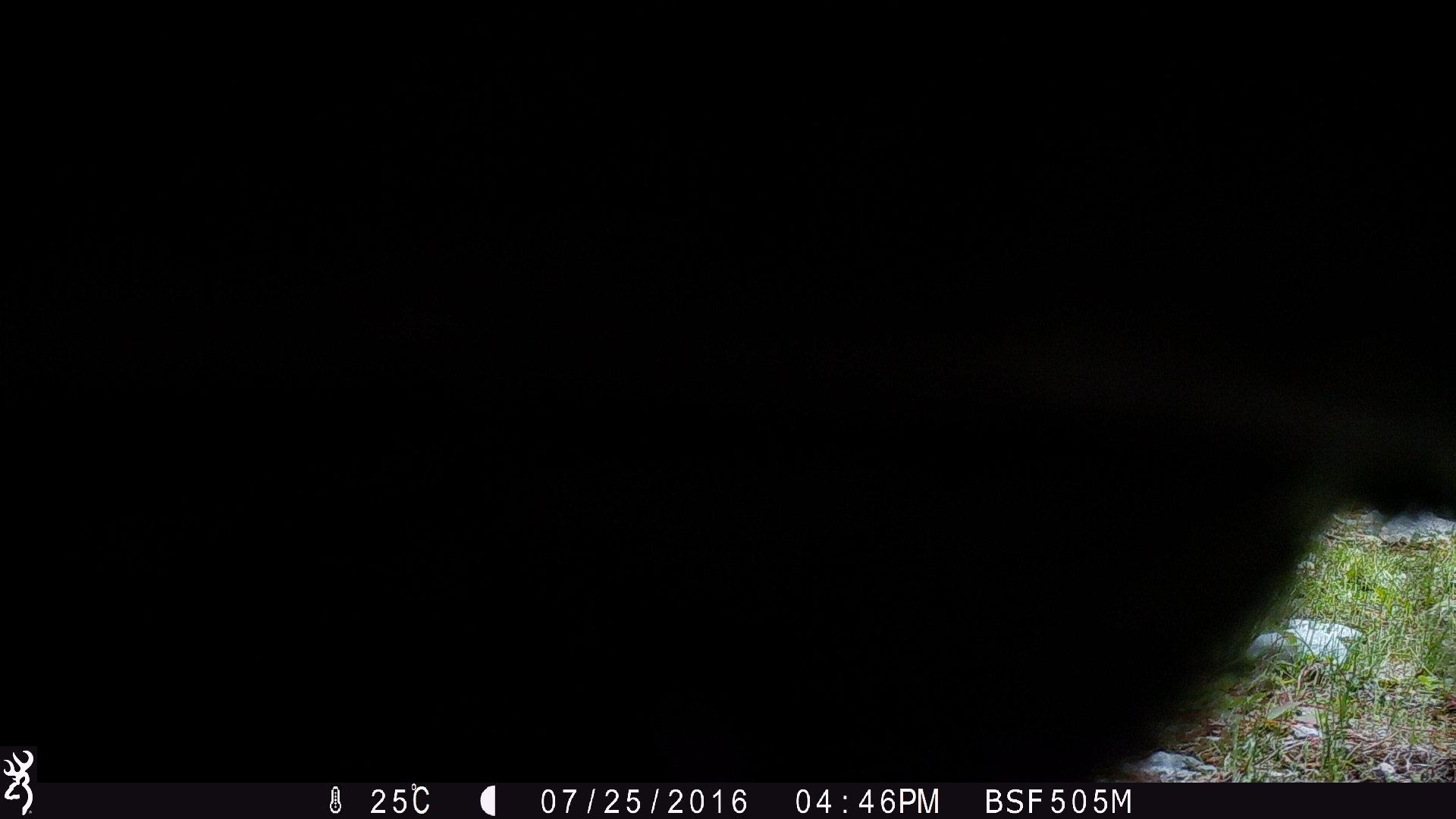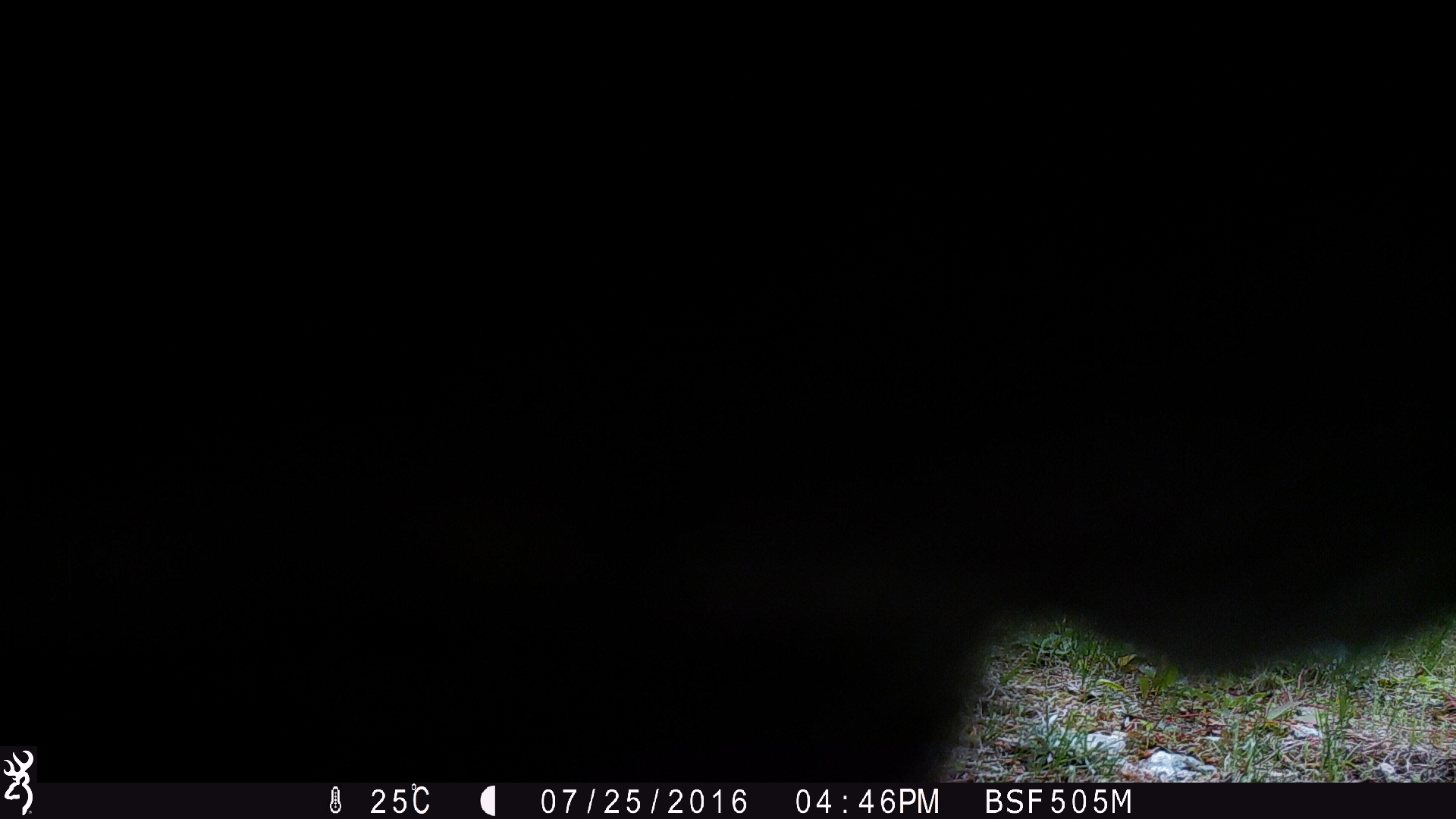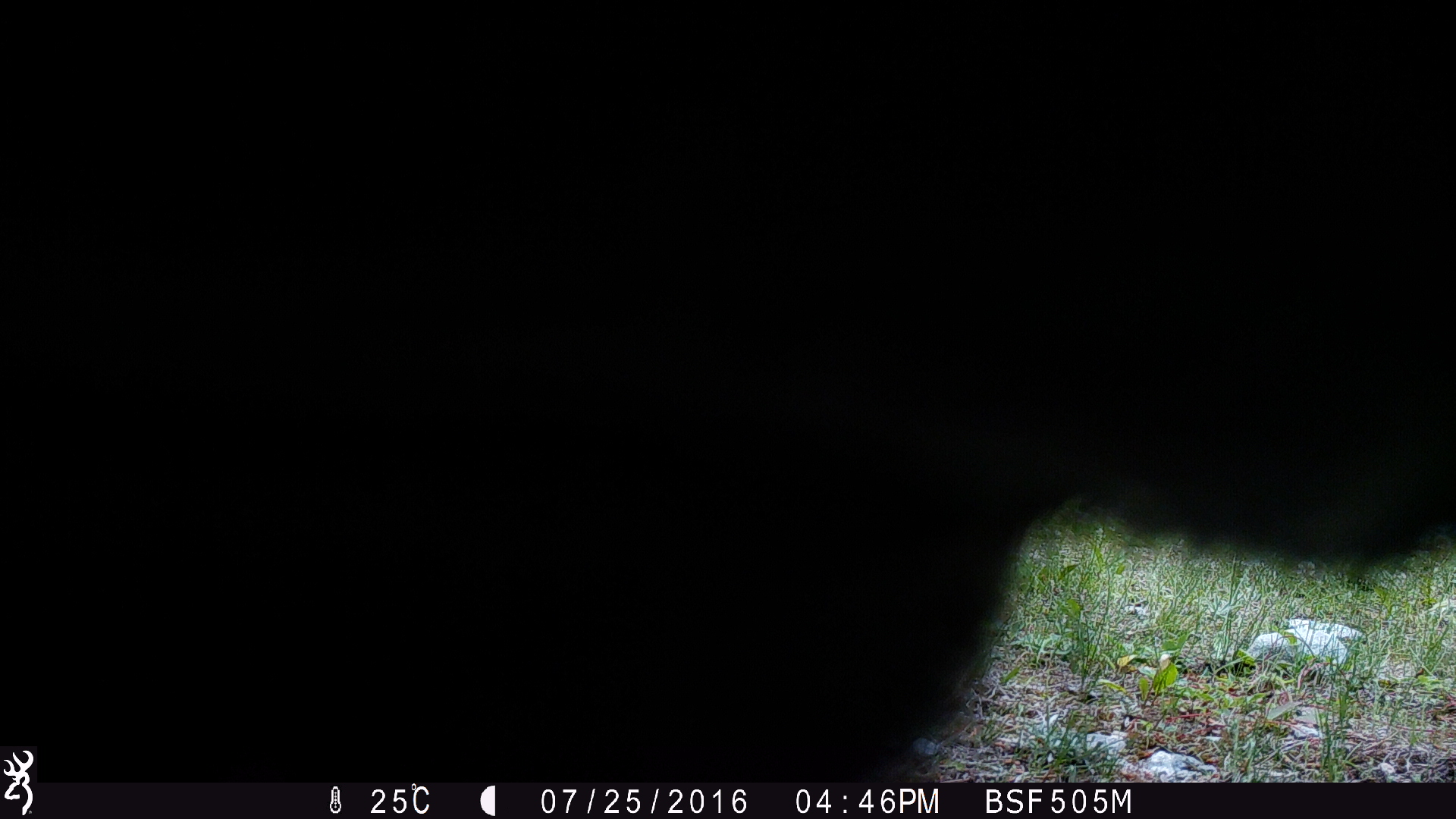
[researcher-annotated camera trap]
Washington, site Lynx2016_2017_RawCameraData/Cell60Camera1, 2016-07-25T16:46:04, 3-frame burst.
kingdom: Animalia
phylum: Chordata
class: Mammalia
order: Artiodactyla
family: Bovidae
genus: Bos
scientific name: Bos taurus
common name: domestic cattle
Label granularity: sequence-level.